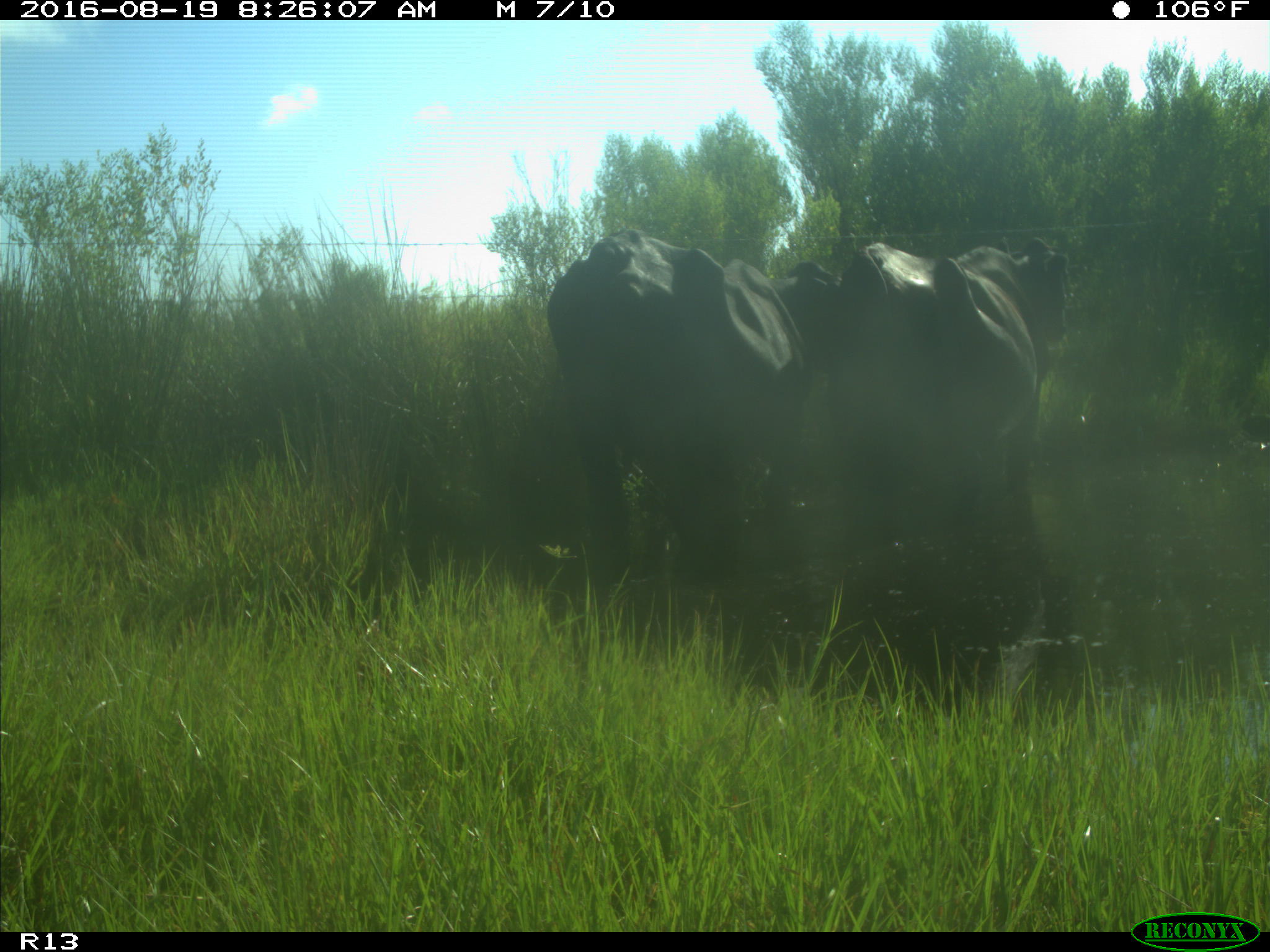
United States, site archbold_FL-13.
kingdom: Animalia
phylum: Chordata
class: Mammalia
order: Artiodactyla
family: Bovidae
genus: Bos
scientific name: Bos taurus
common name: domestic cow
Bos taurus (domestic cow).